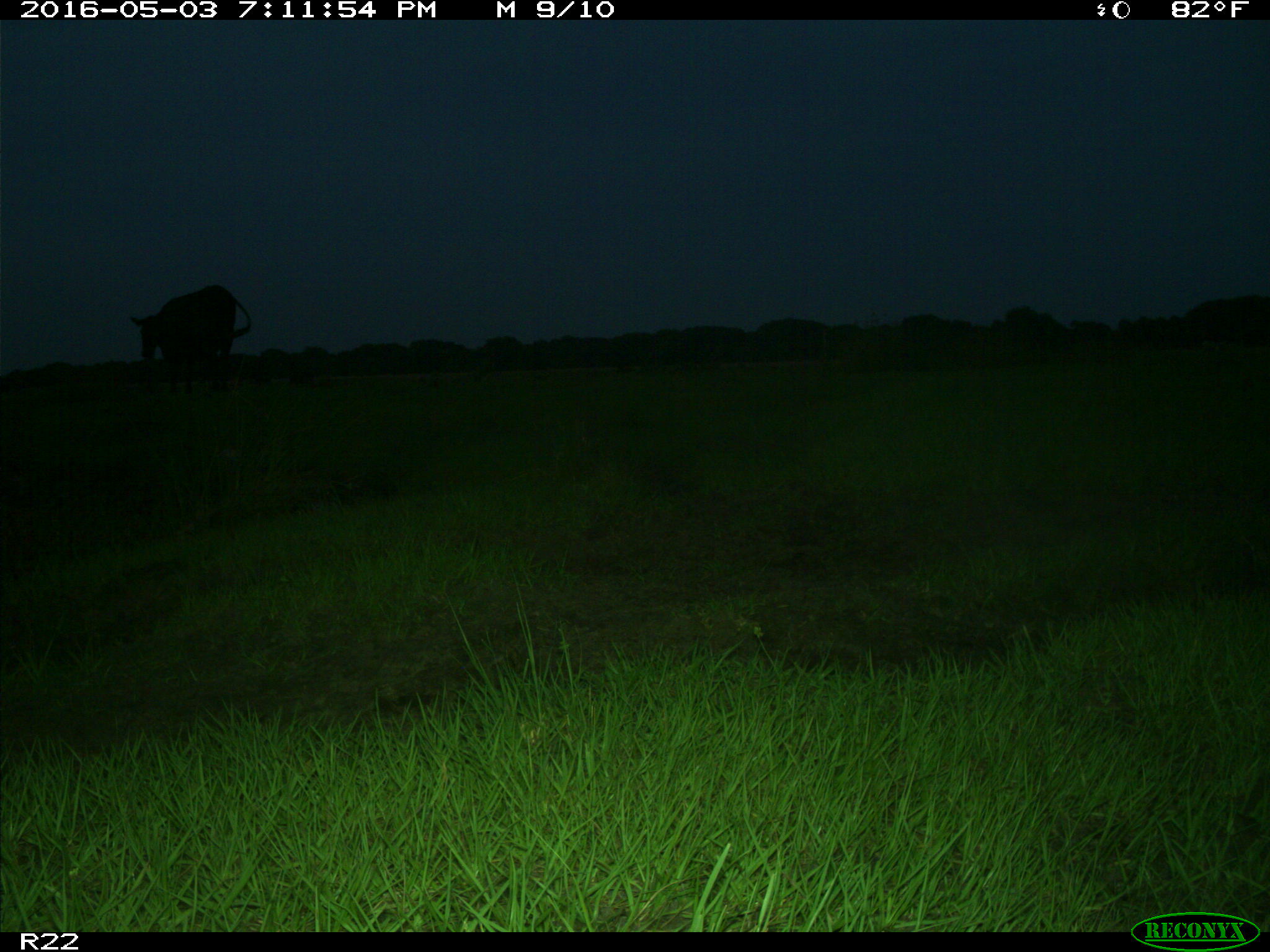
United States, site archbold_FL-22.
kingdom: Animalia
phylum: Chordata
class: Mammalia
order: Artiodactyla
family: Bovidae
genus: Bos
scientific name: Bos taurus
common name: domestic cow